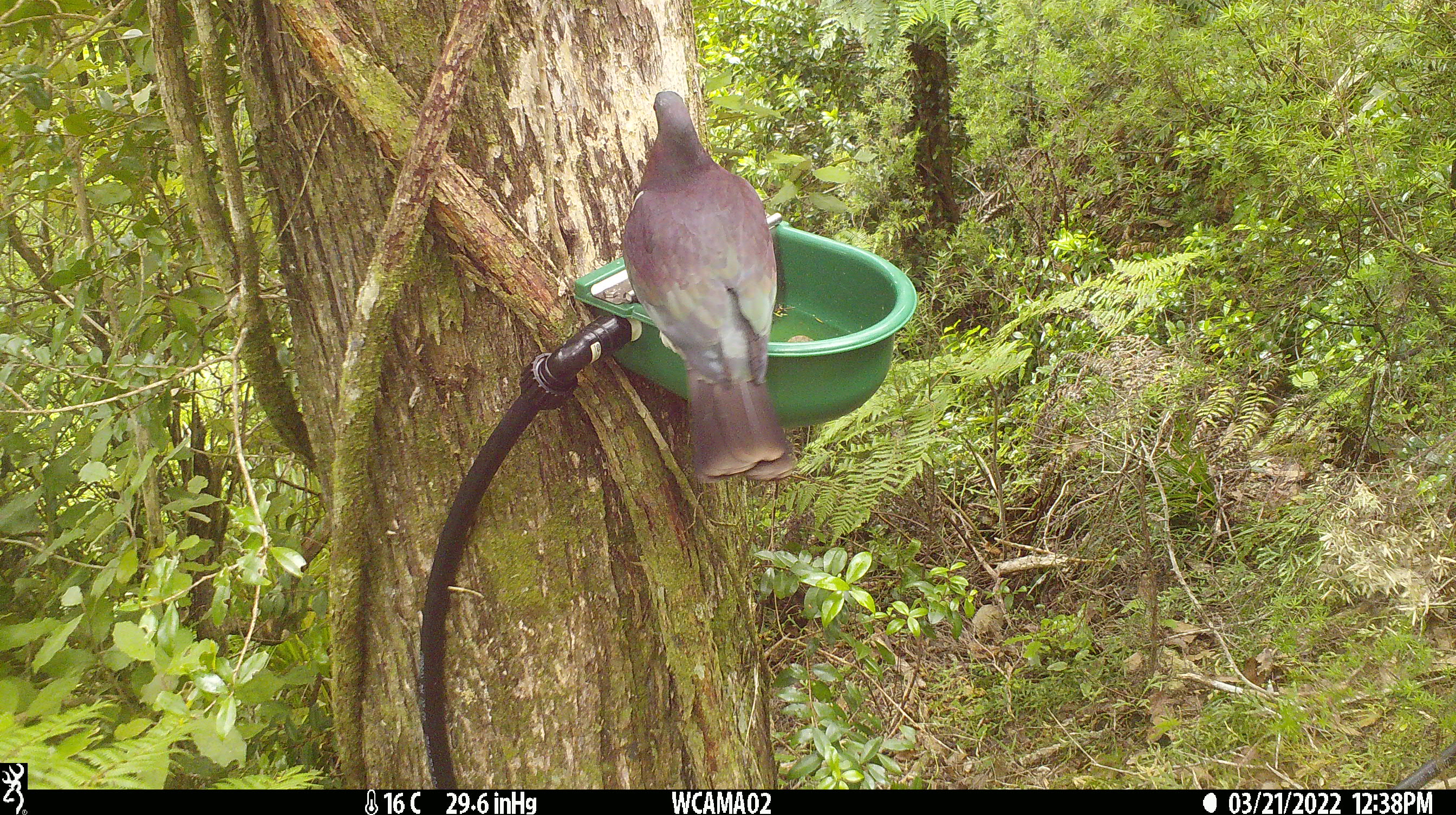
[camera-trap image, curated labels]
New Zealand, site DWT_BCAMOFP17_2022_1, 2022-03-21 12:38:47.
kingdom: Animalia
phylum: Chordata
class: Aves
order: Columbiformes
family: Columbidae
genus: Hemiphaga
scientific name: Hemiphaga novaeseelandiae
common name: new zealand pigeon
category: kereru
Kereru (new zealand pigeon) (Hemiphaga novaeseelandiae).